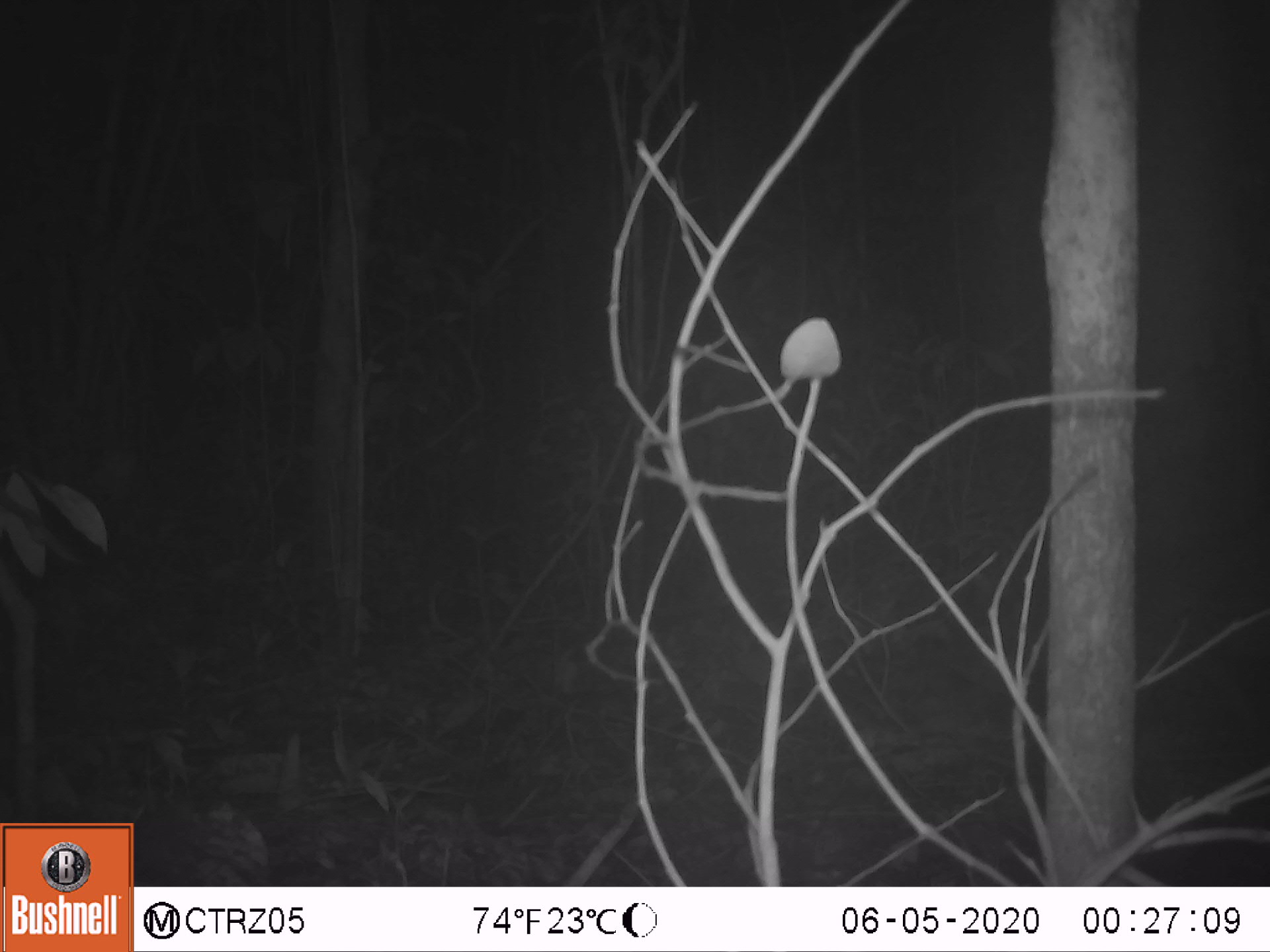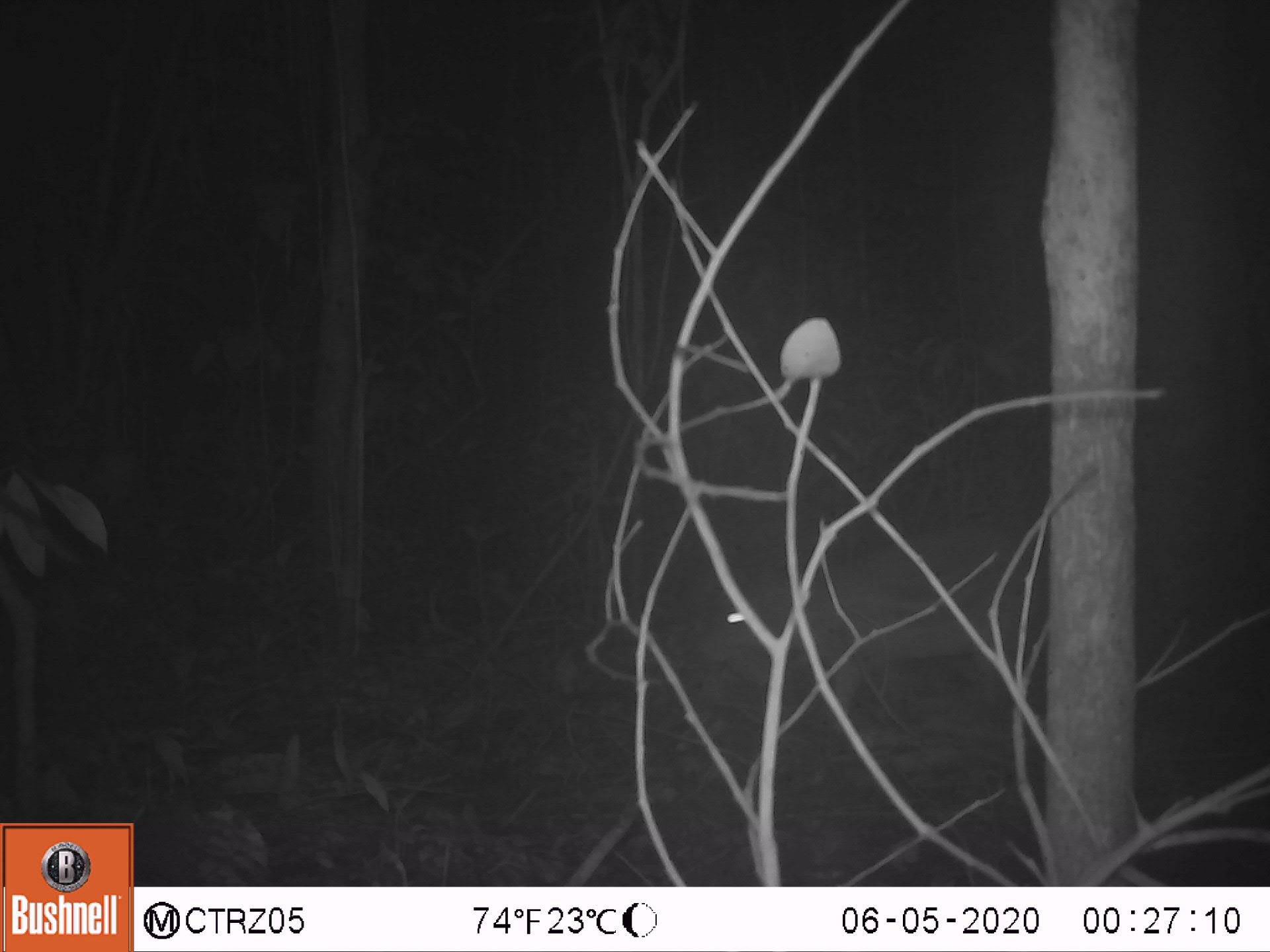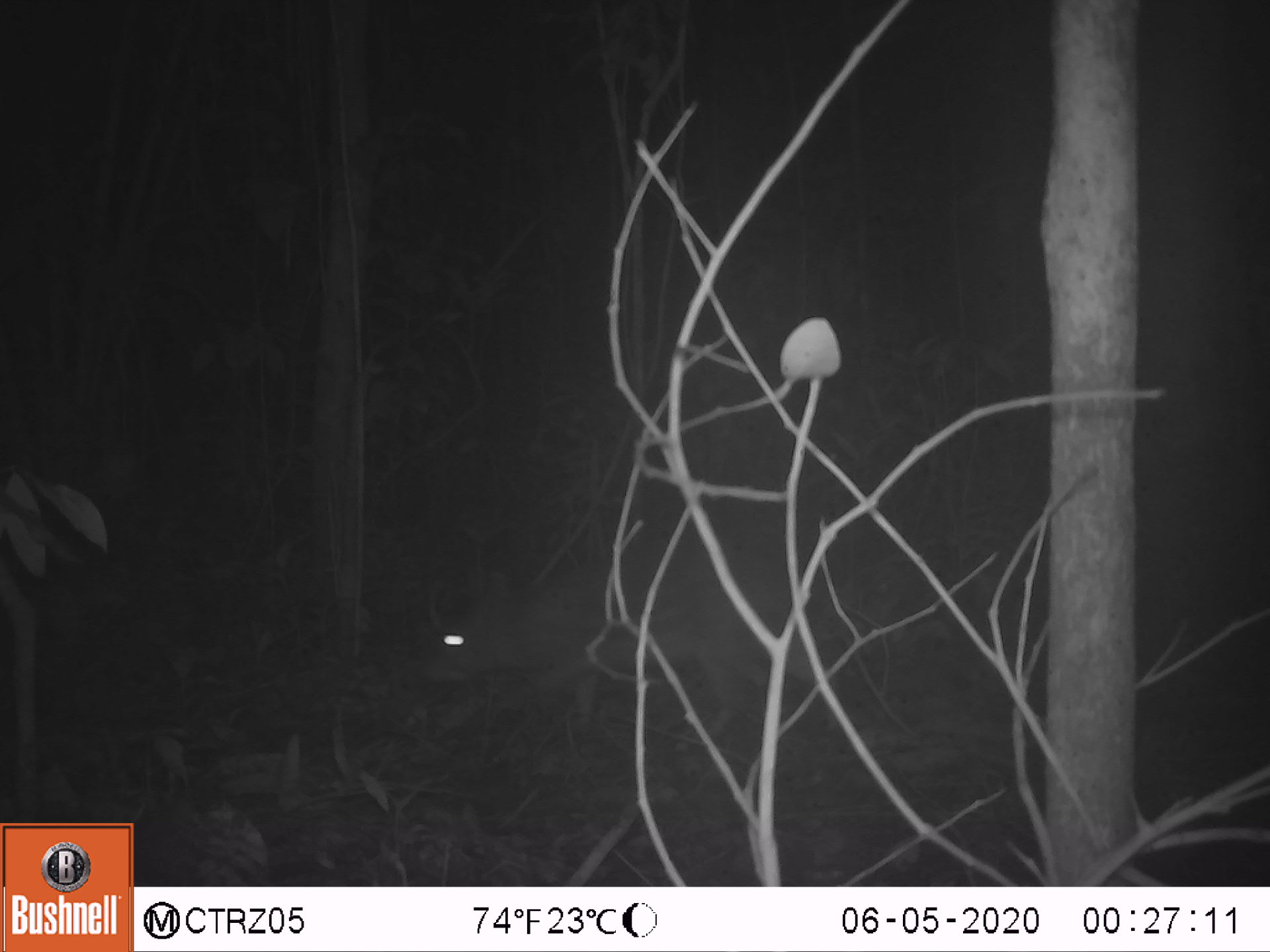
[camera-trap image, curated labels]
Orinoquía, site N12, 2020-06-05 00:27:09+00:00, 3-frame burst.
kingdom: Animalia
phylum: Chordata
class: Mammalia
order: Rodentia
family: Cuniculidae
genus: Cuniculus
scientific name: Cuniculus paca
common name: spotted paca